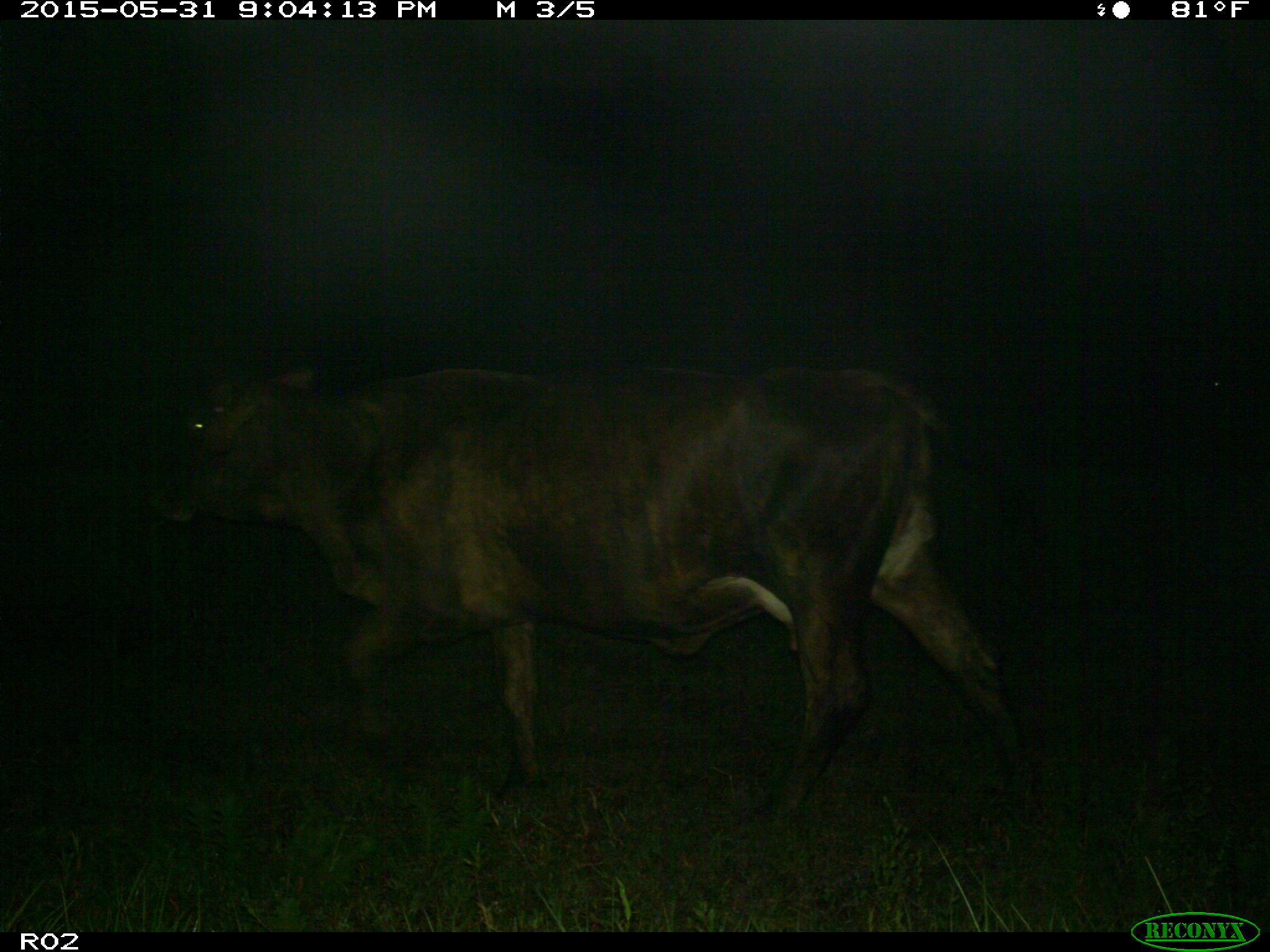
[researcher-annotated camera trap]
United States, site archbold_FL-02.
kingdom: Animalia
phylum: Chordata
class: Mammalia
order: Artiodactyla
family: Bovidae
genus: Bos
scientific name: Bos taurus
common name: domestic cow